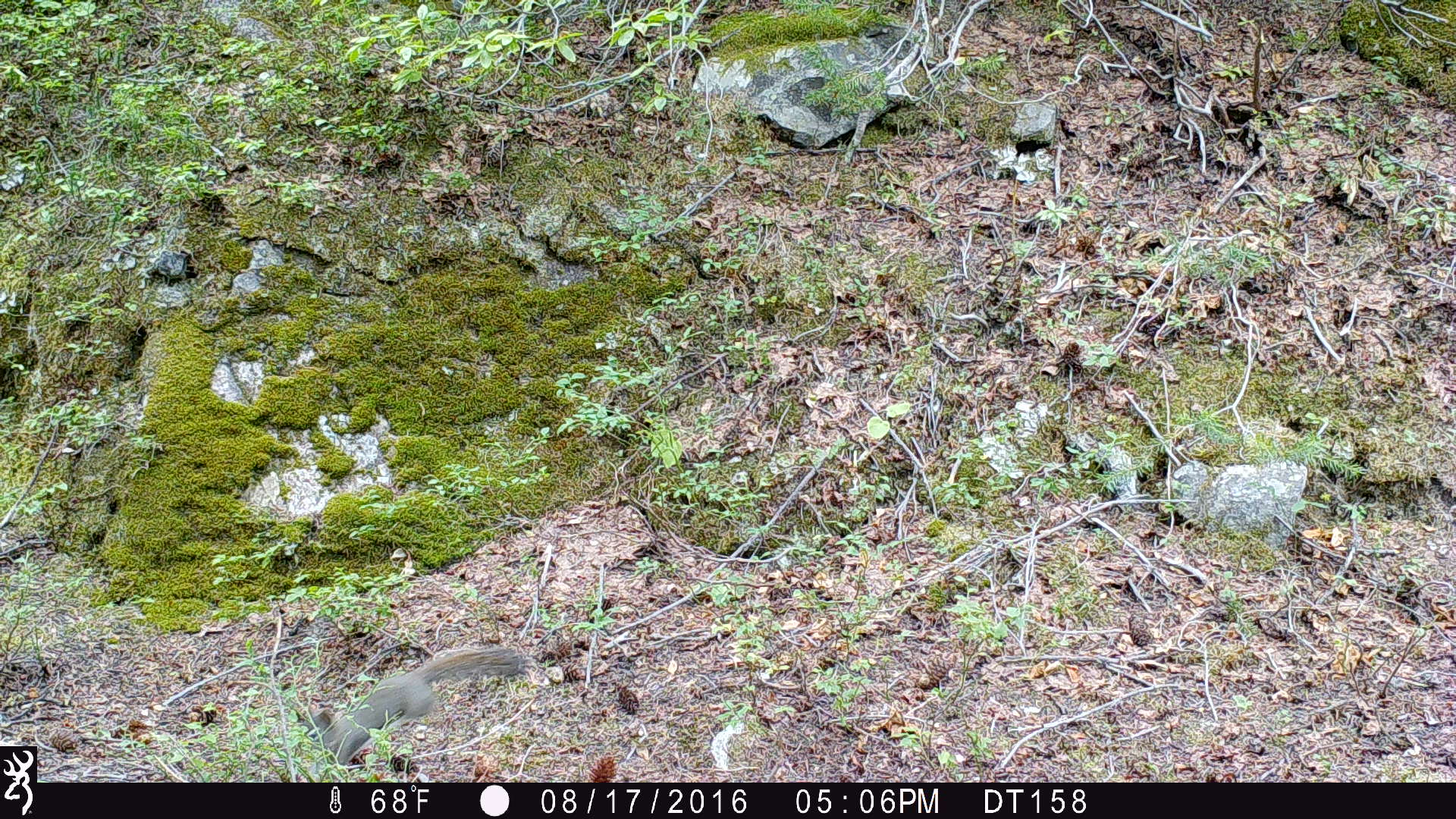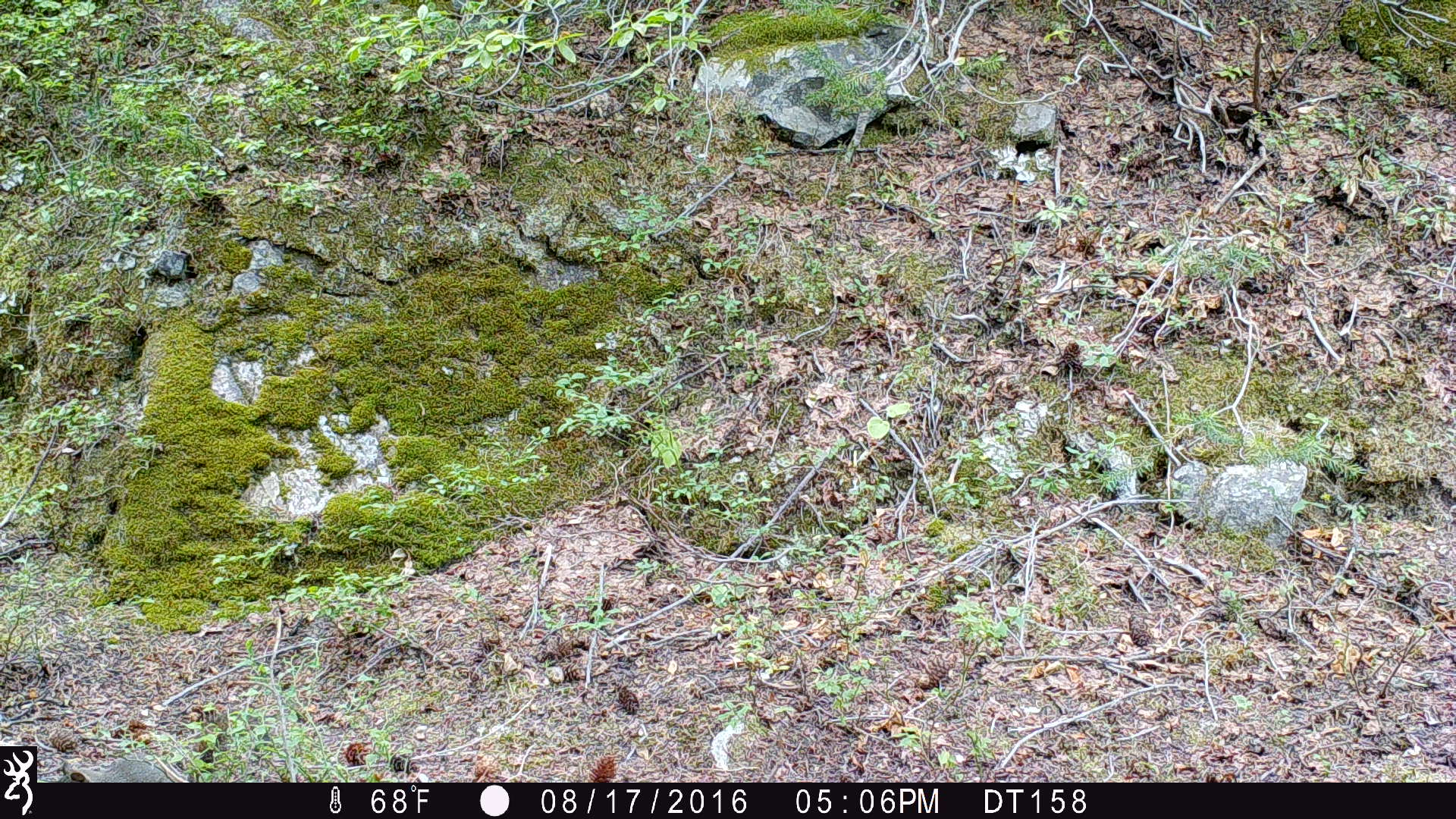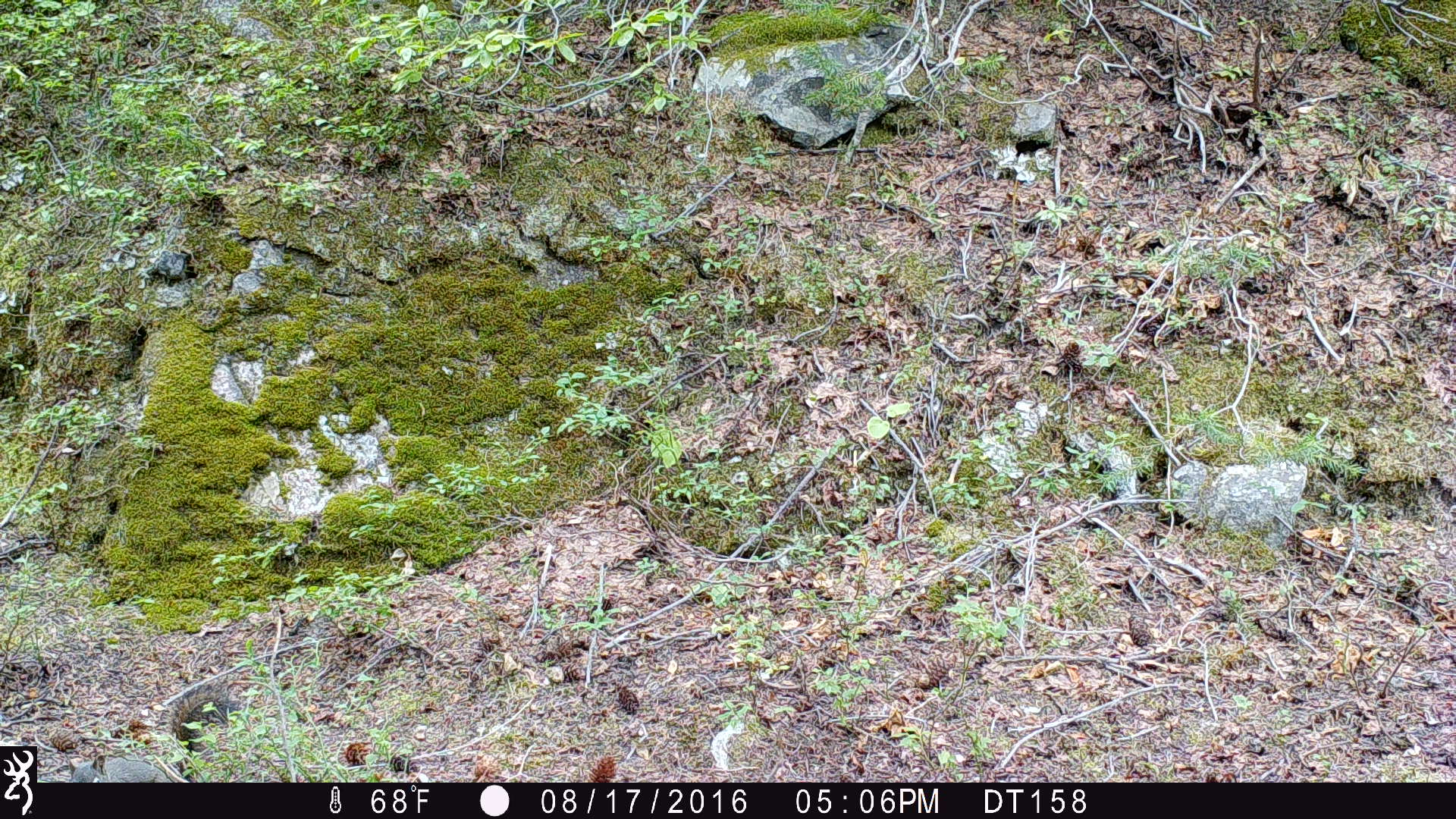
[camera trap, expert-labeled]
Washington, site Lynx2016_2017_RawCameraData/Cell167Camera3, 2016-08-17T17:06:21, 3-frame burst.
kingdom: Animalia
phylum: Chordata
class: Mammalia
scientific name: Mammalia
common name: small mammal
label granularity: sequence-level